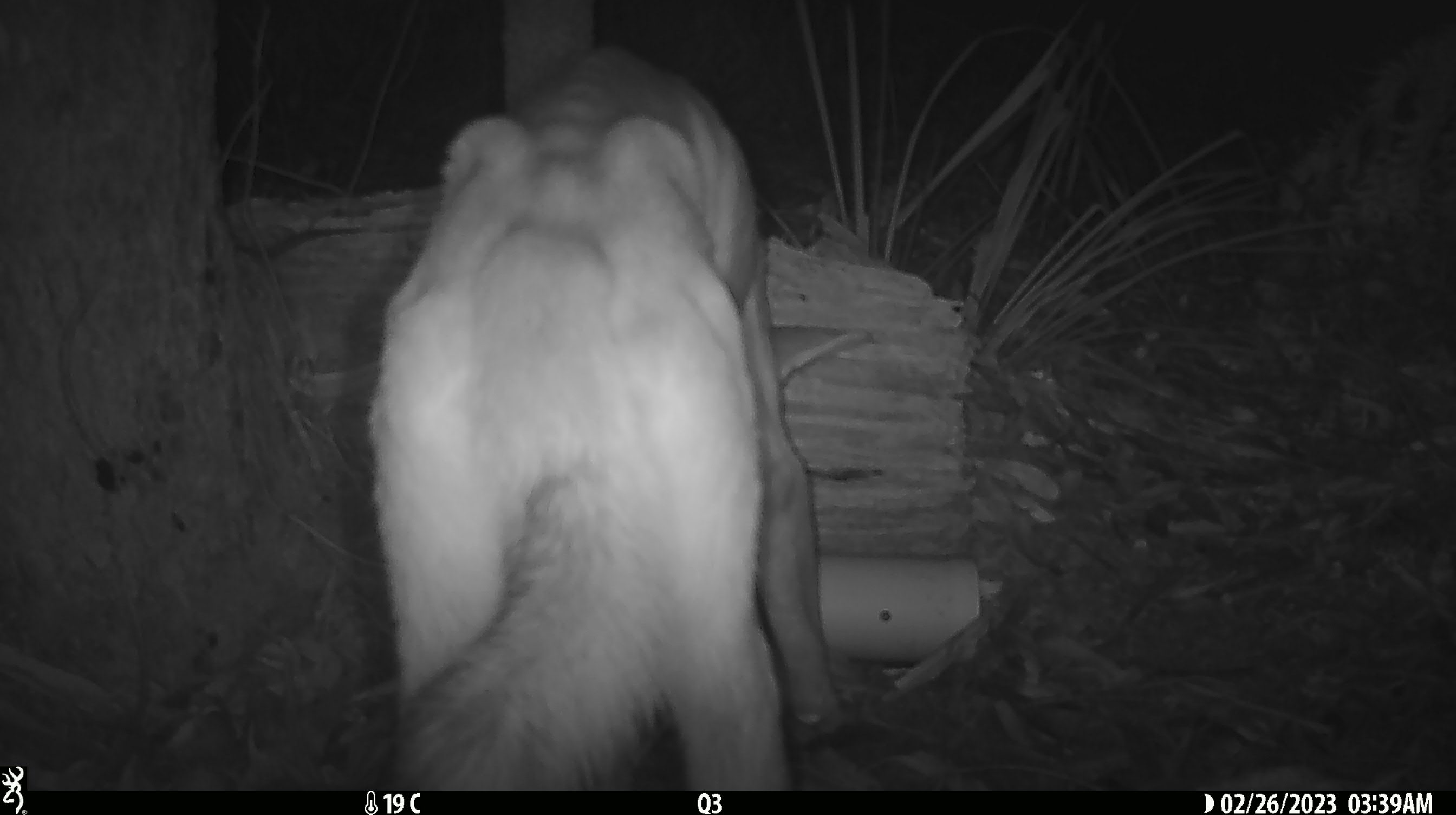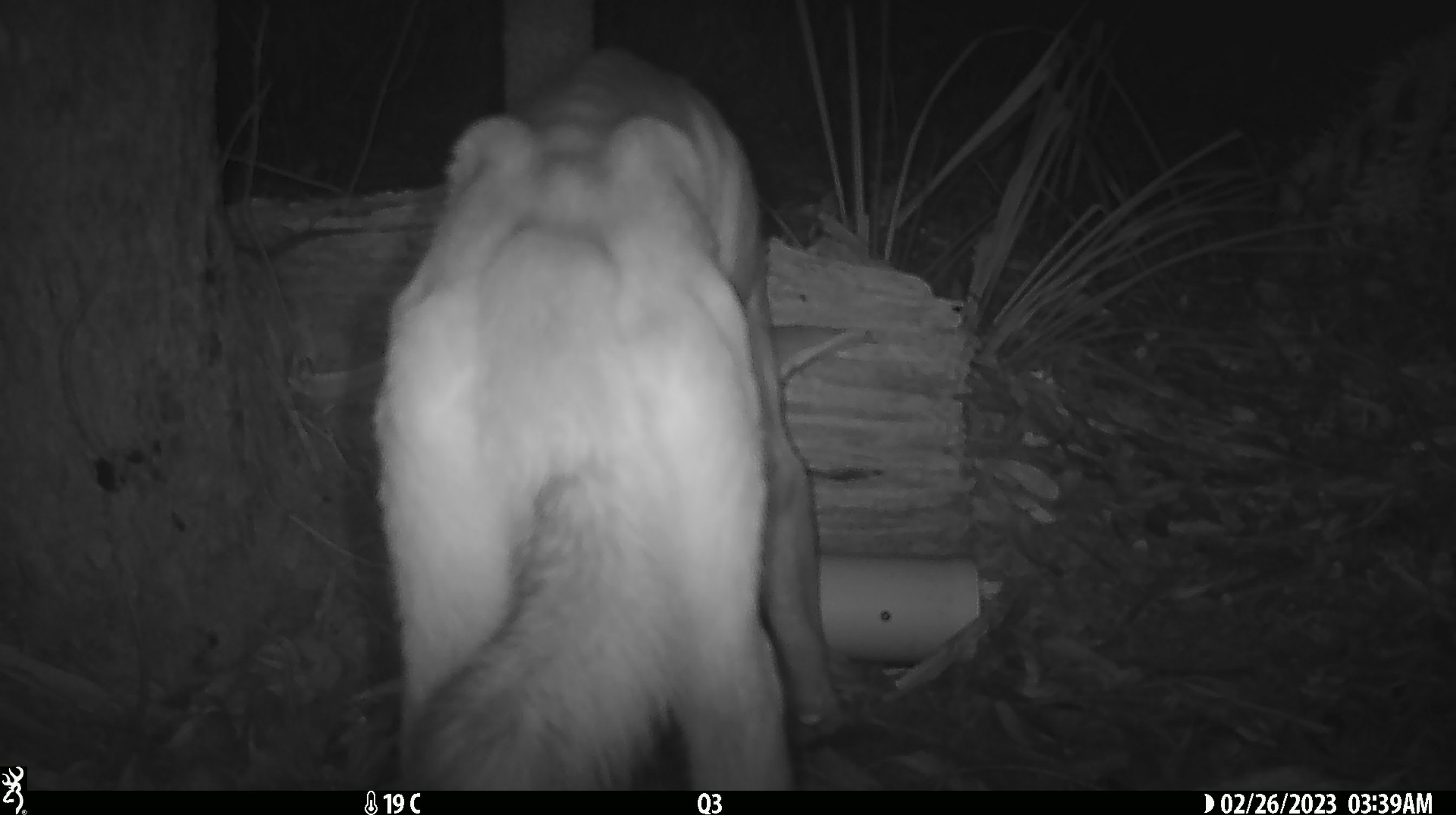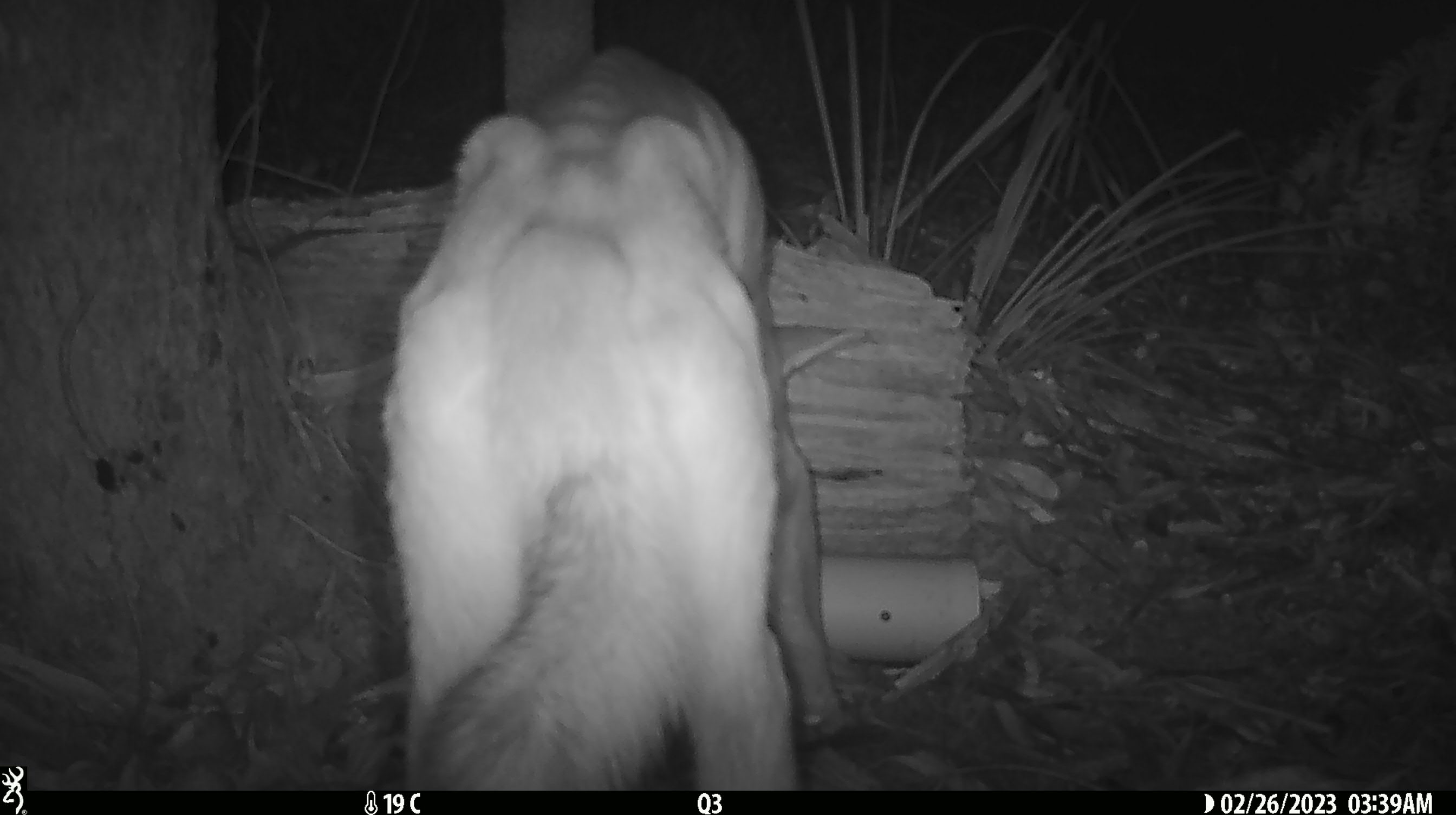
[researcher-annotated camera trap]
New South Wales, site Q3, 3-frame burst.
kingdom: Animalia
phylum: Chordata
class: Mammalia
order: Carnivora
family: Canidae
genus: Canis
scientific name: Canis familiaris dingo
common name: dingo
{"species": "dingo (Canis familiaris dingo)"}